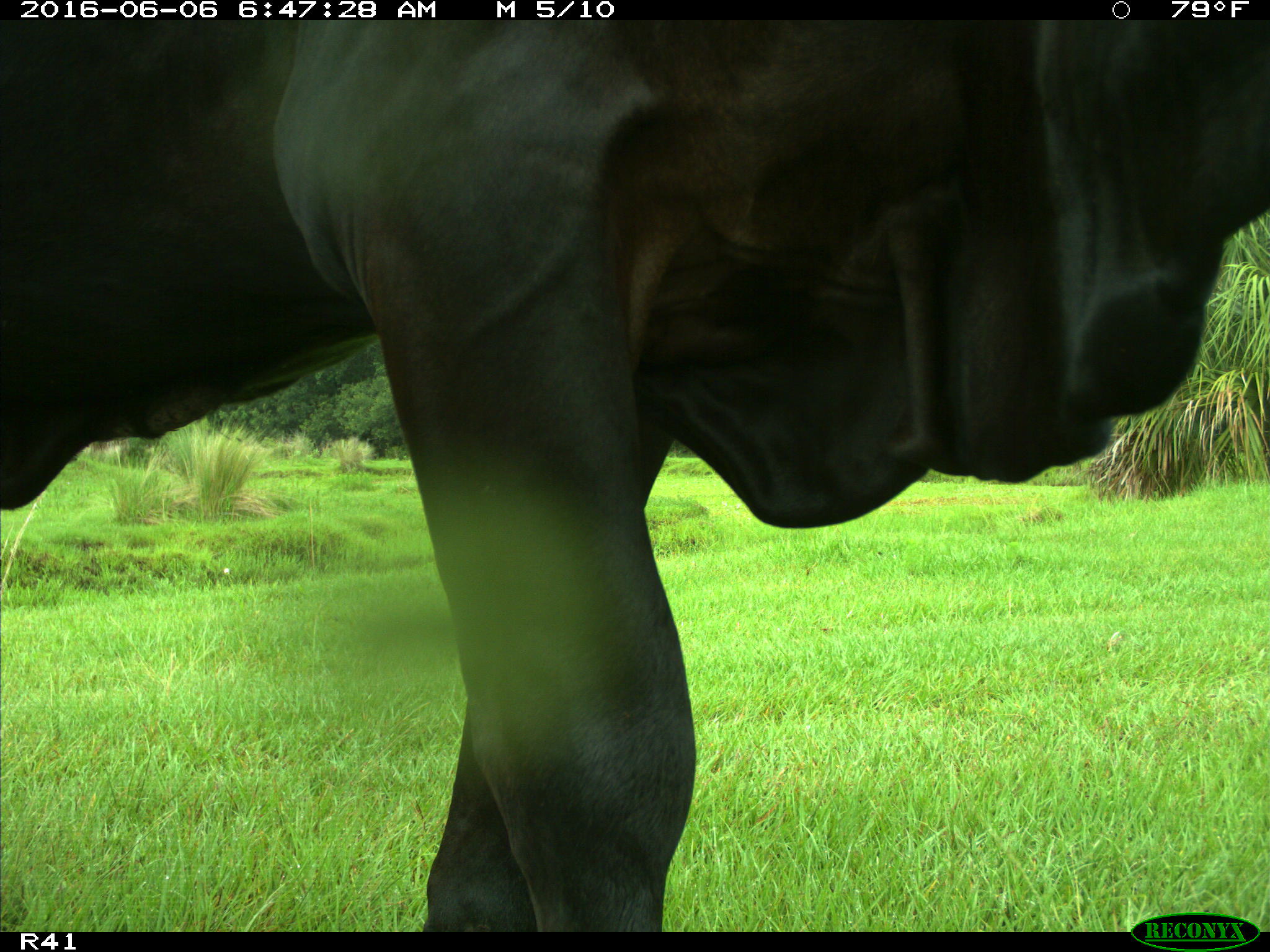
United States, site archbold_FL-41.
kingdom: Animalia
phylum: Chordata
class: Mammalia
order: Artiodactyla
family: Bovidae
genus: Bos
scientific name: Bos taurus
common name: domestic cow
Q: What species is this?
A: Bos taurus (domestic cow).